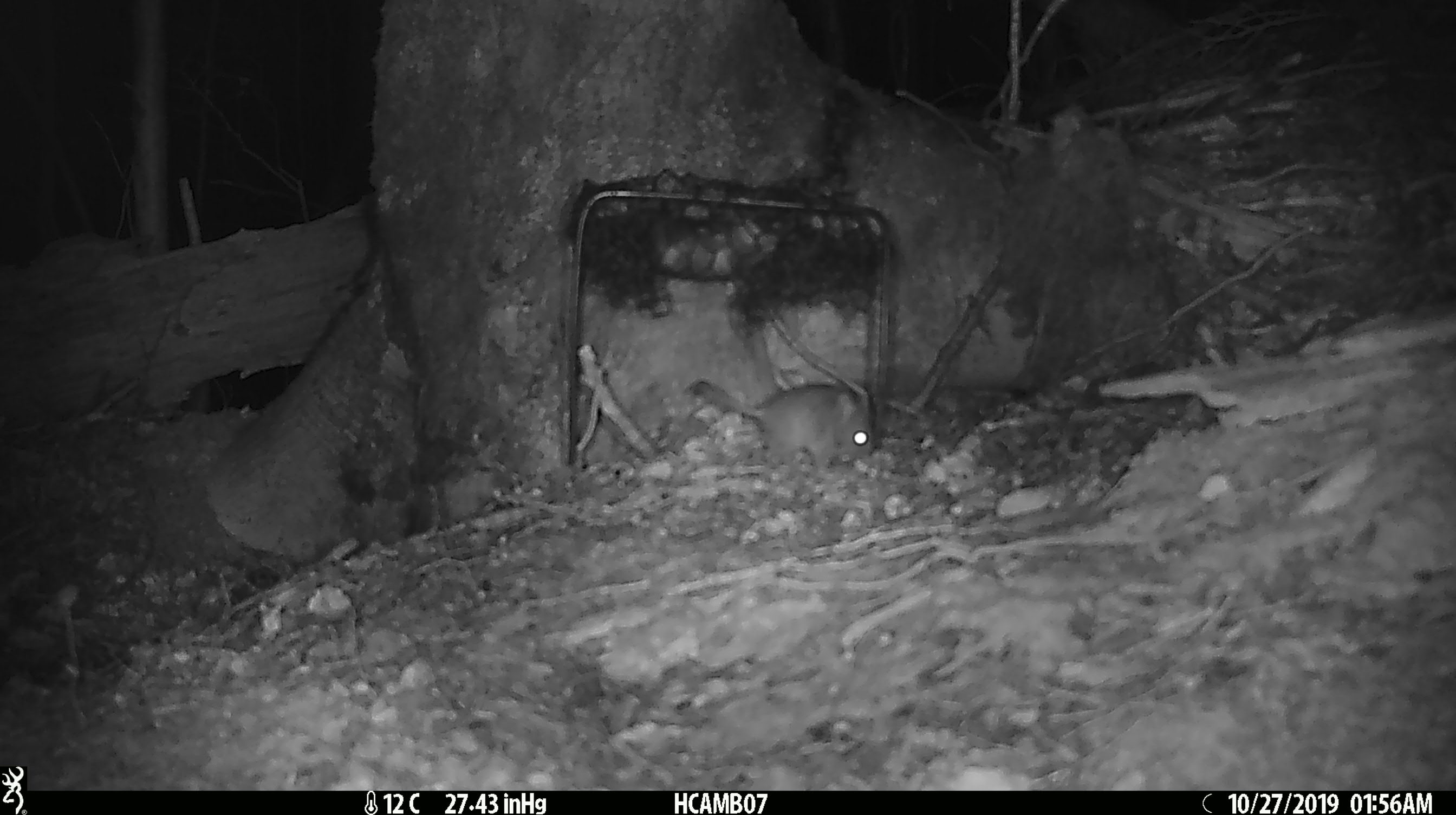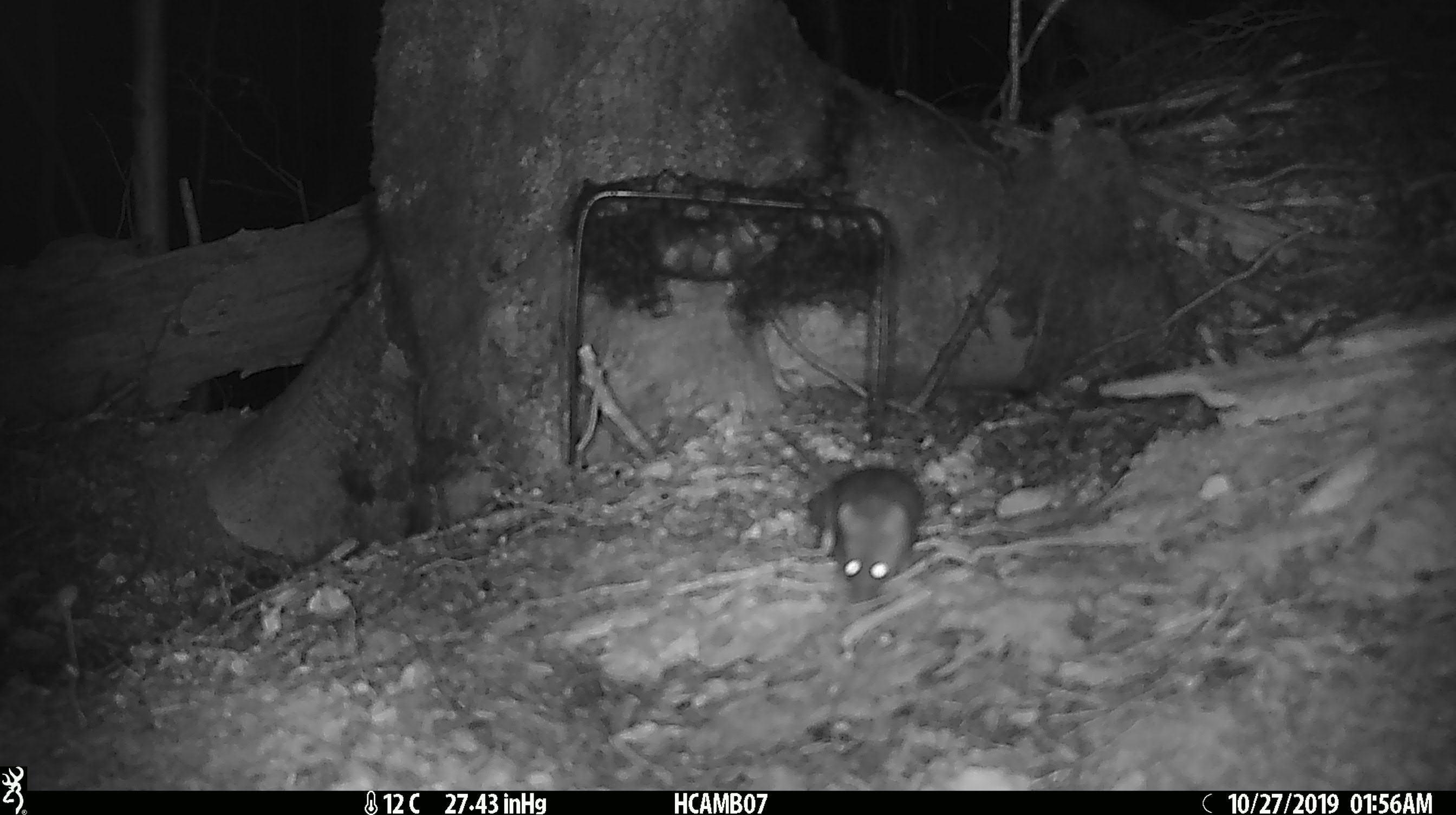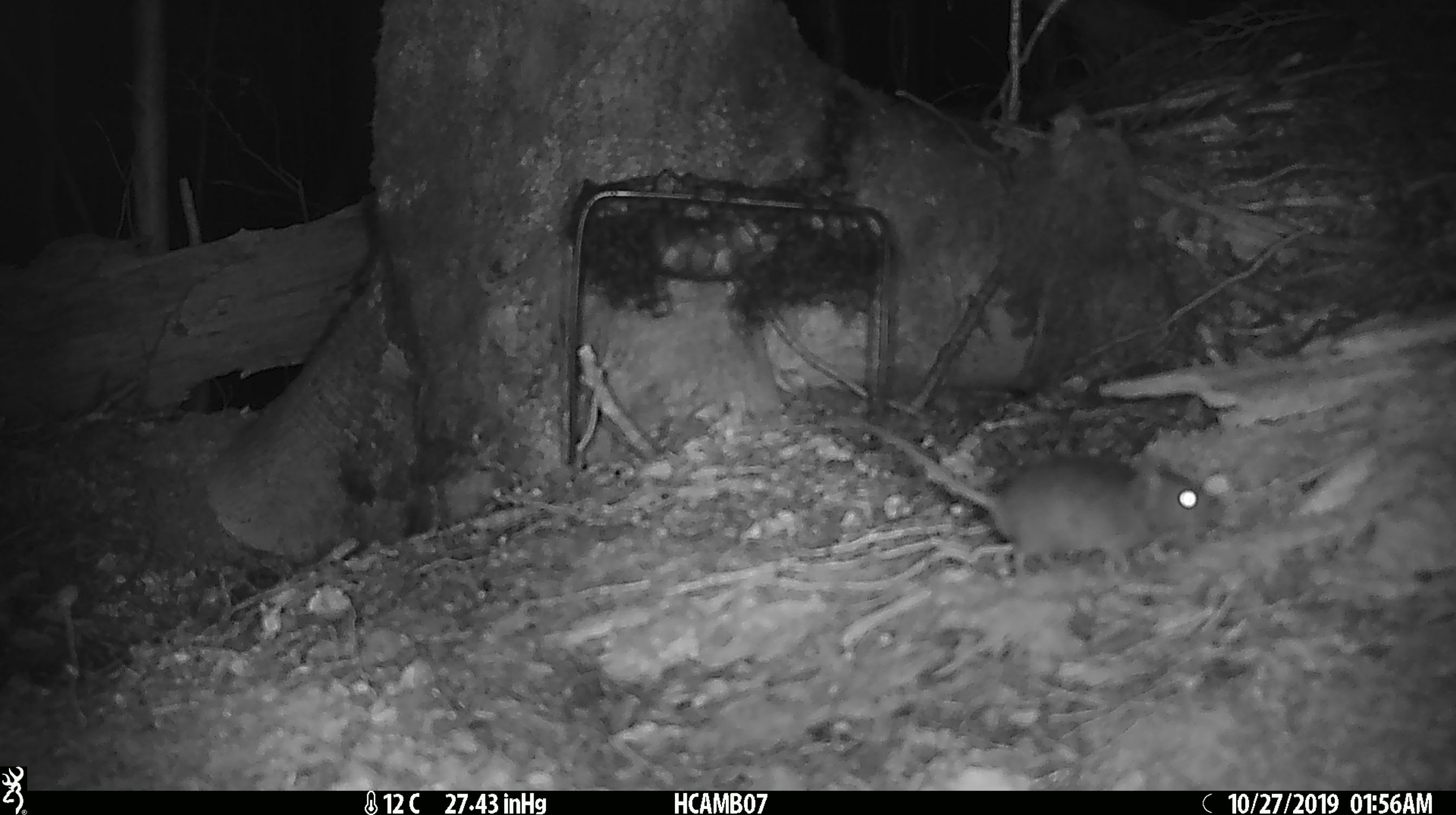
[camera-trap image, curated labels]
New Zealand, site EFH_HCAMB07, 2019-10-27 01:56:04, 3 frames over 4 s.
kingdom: Animalia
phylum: Chordata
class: Mammalia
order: Rodentia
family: Muridae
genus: Mus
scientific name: Mus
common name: mouse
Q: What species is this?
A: Mouse (Mus).